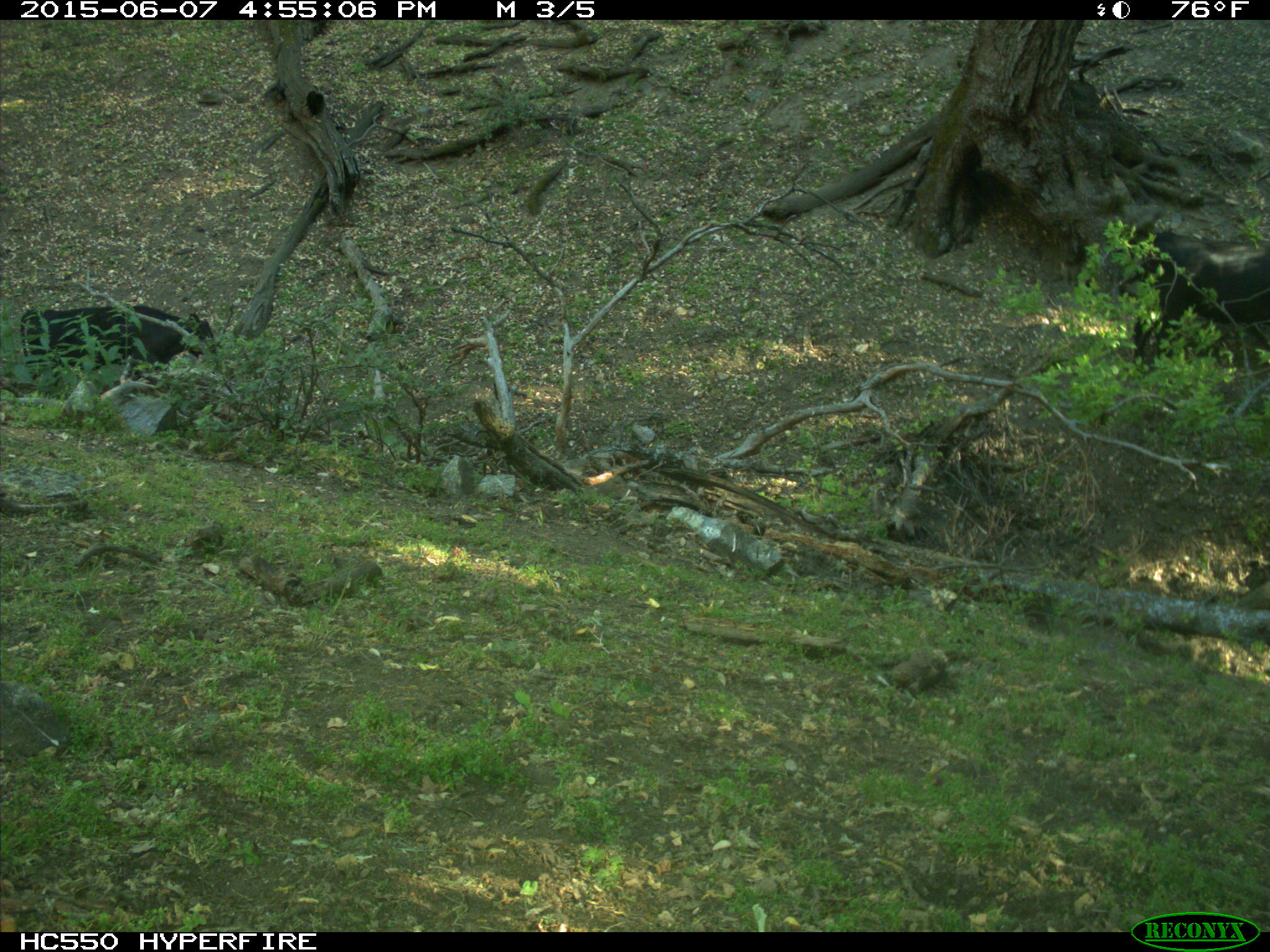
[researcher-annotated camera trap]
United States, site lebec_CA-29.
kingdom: Animalia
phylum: Chordata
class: Mammalia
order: Artiodactyla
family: Bovidae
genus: Bos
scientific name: Bos taurus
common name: domestic cow